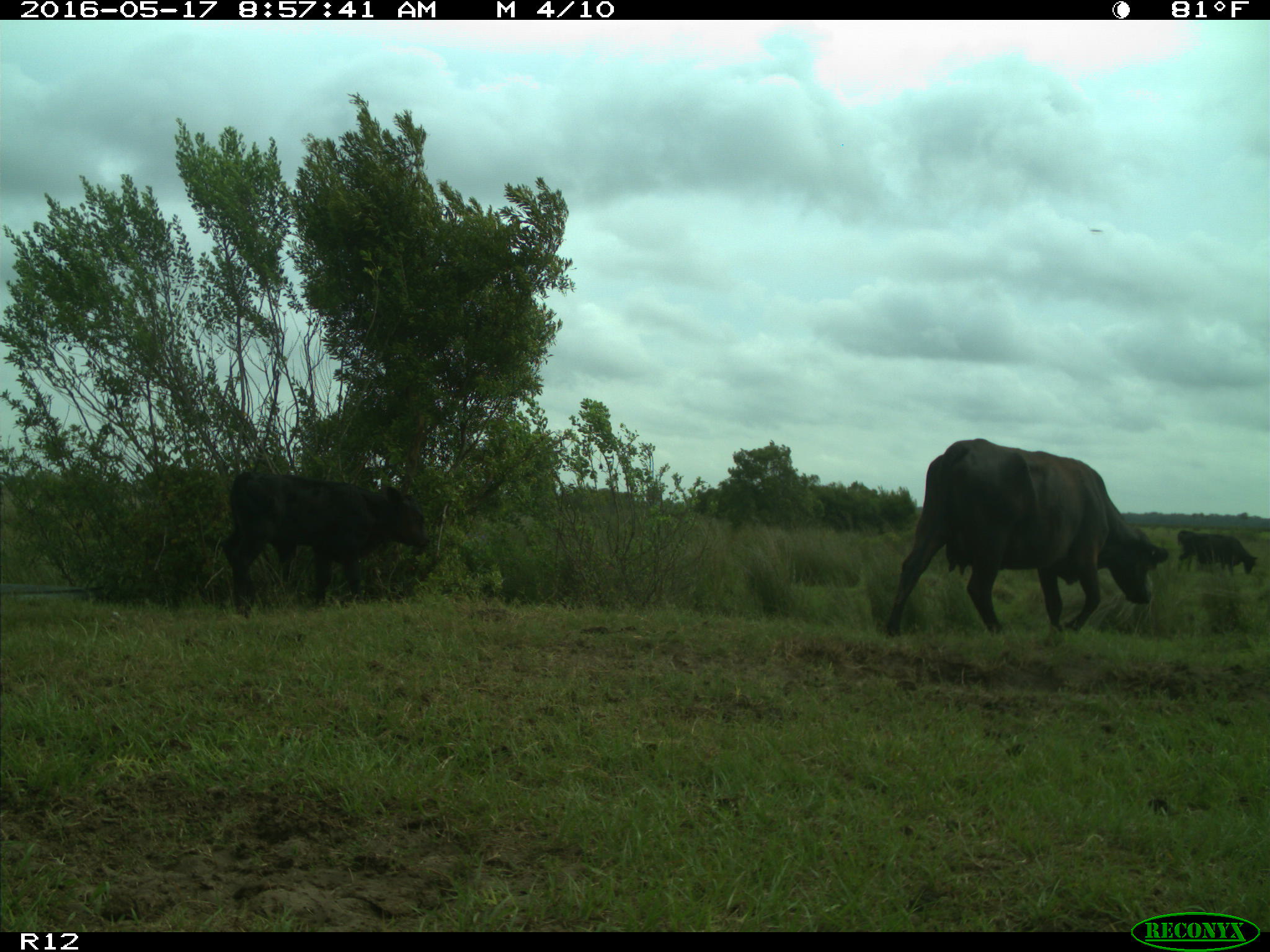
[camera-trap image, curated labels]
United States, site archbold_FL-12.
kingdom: Animalia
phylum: Chordata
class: Mammalia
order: Artiodactyla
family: Bovidae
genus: Bos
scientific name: Bos taurus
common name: domestic cow